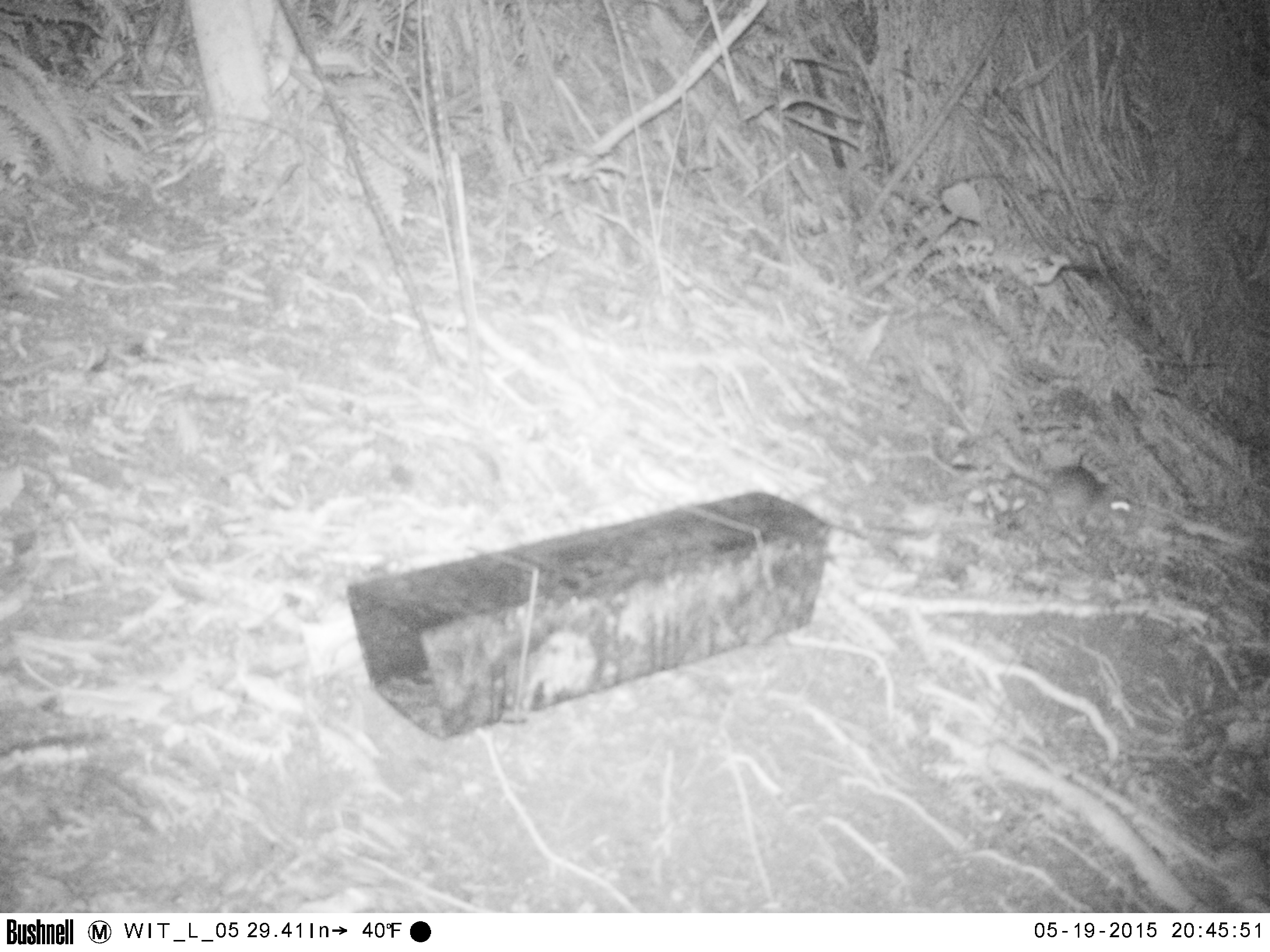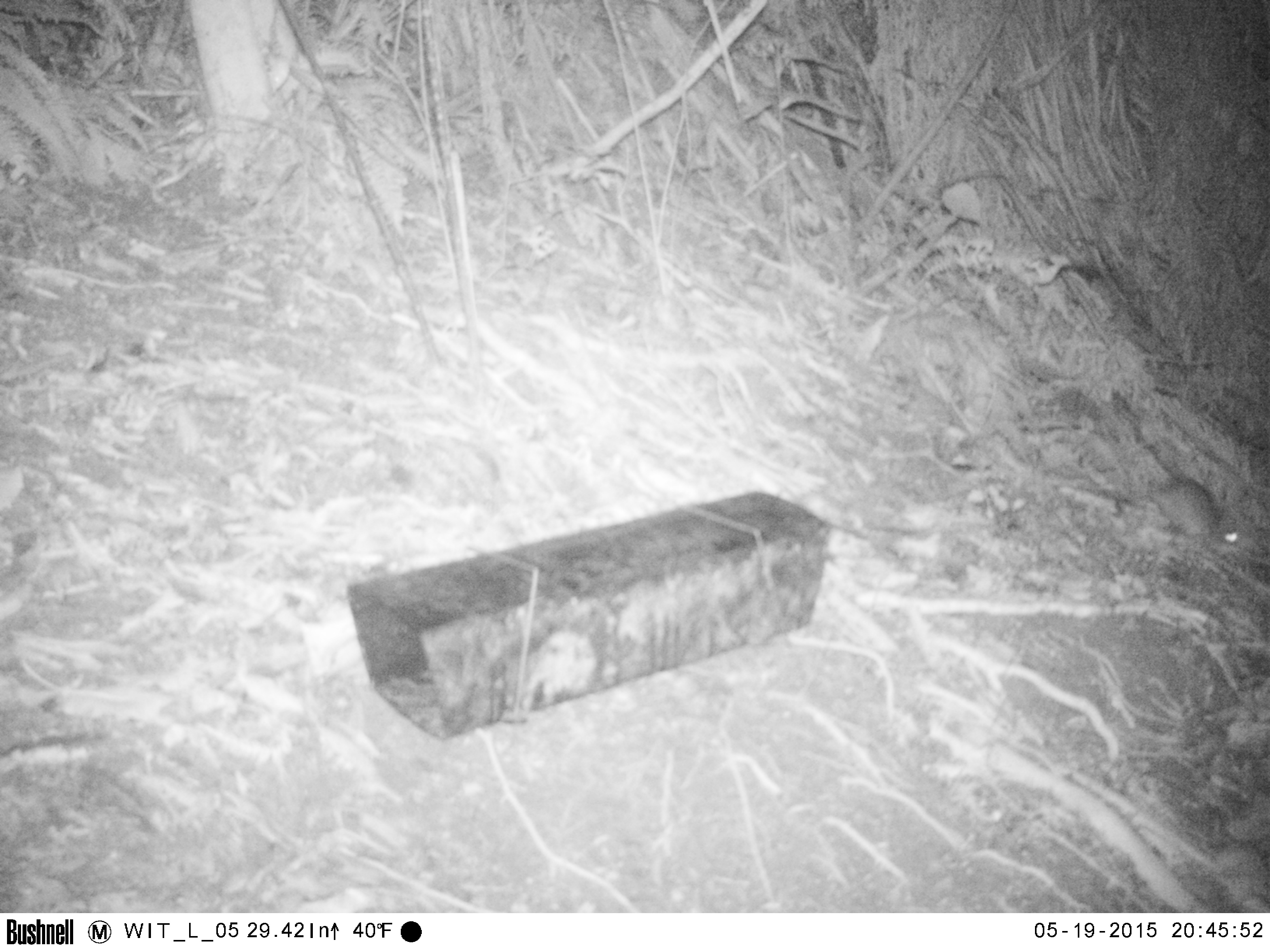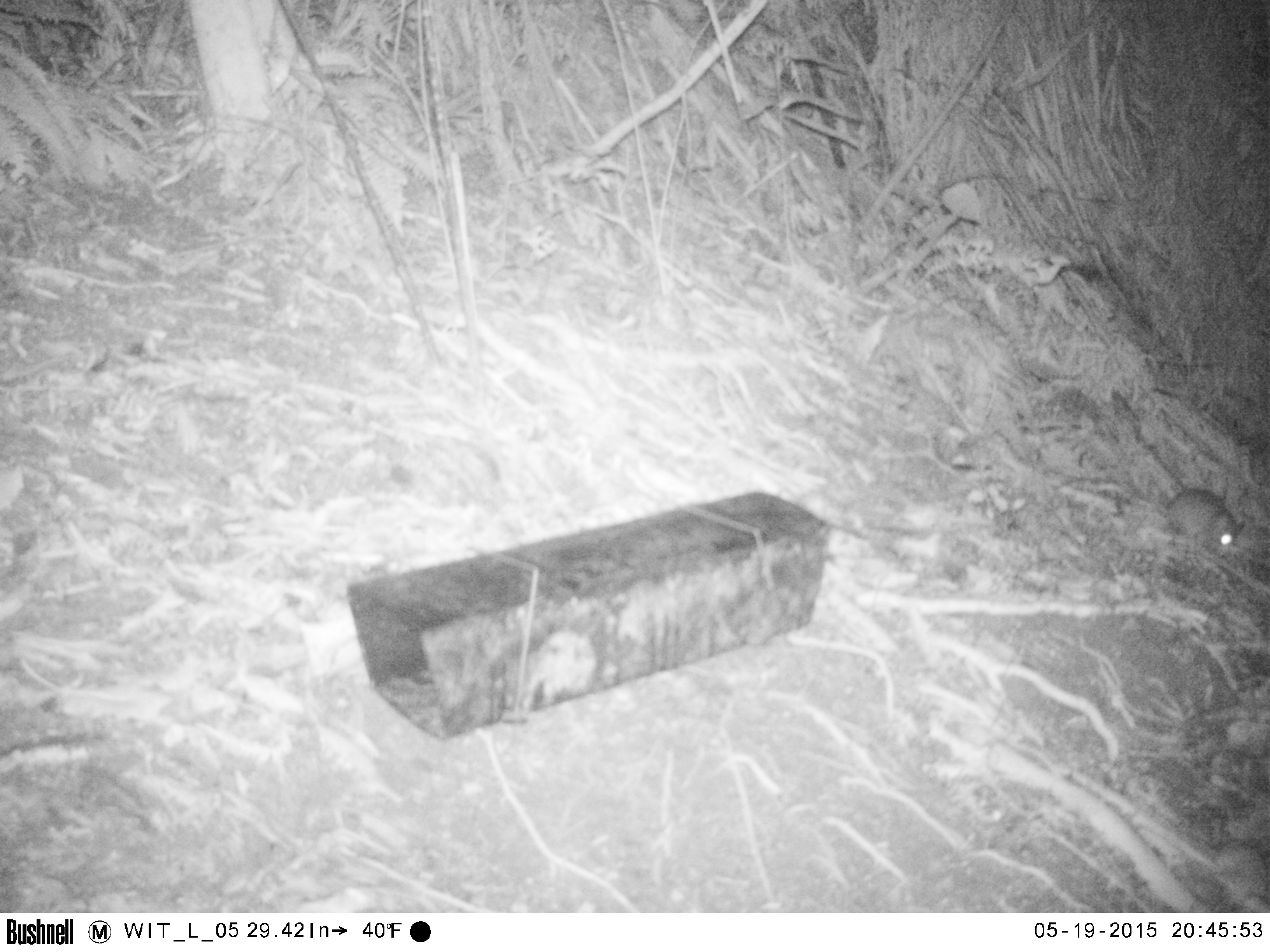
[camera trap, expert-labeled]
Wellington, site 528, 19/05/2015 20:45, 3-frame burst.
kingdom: Animalia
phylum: Chordata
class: Mammalia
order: Rodentia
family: Muridae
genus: Rattus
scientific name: Rattus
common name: rat